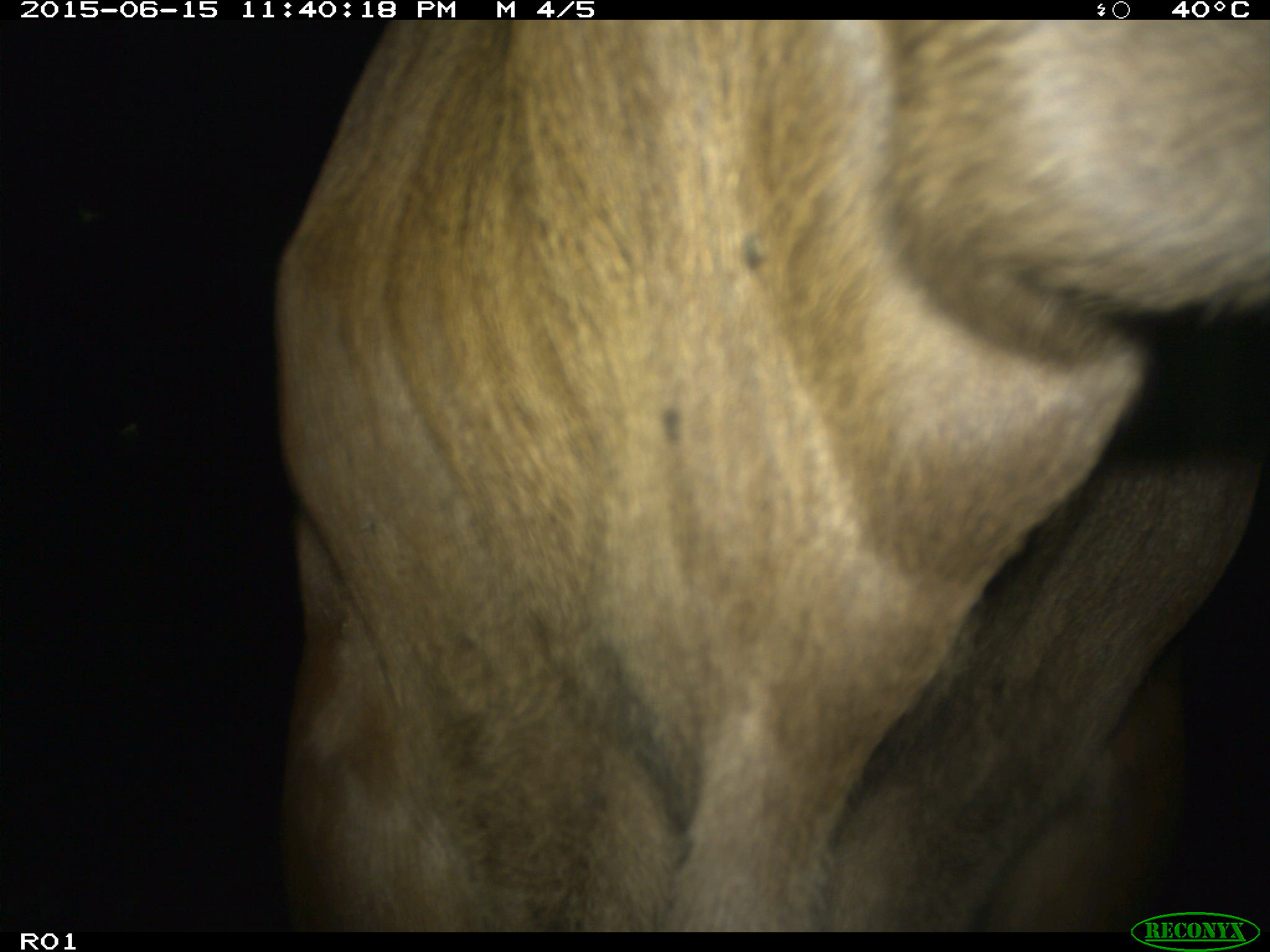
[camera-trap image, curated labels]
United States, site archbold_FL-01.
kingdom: Animalia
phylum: Chordata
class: Mammalia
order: Artiodactyla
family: Bovidae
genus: Bos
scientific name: Bos taurus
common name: domestic cow